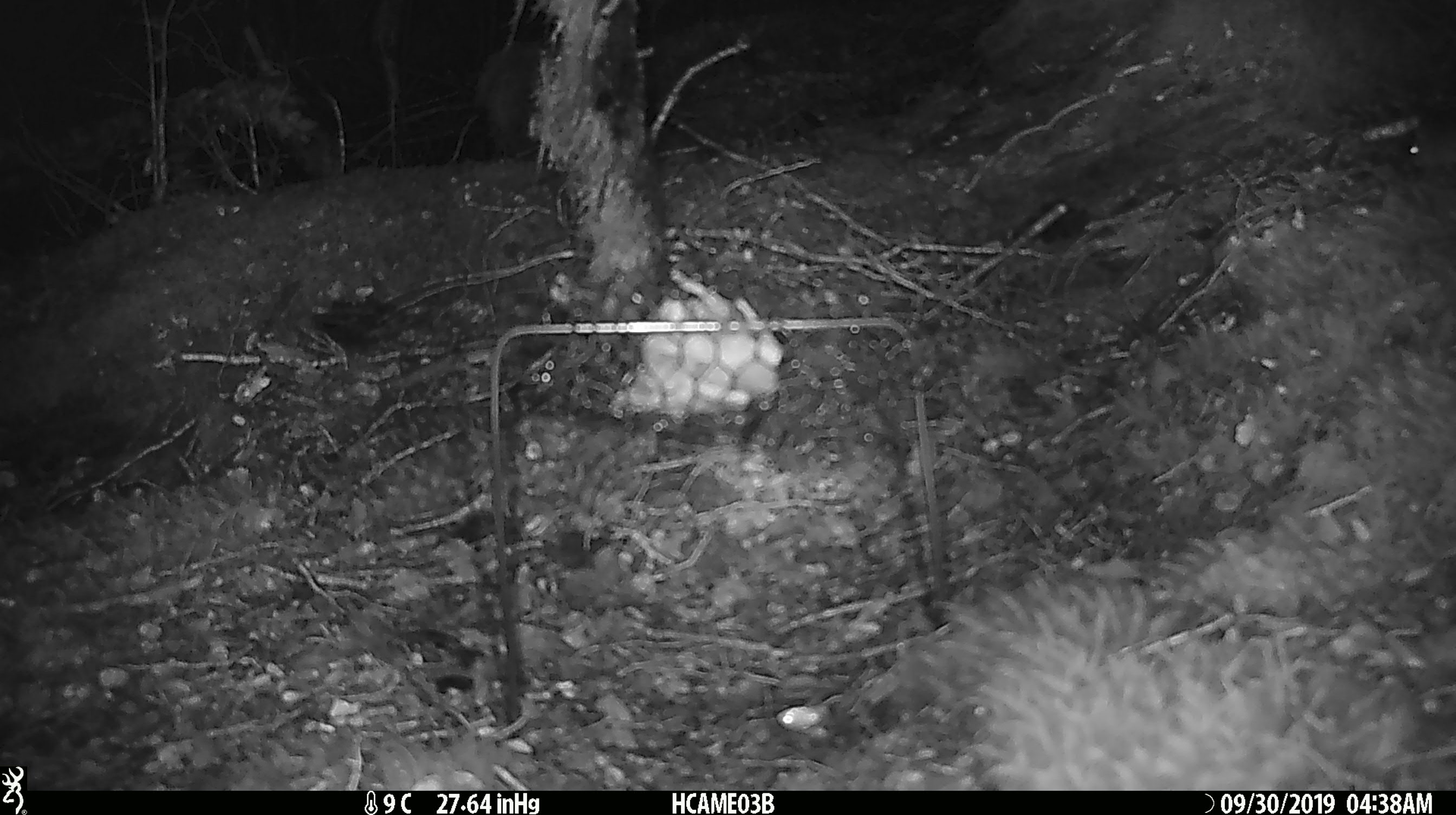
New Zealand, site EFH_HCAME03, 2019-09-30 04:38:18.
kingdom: Animalia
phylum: Chordata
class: Mammalia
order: Rodentia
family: Muridae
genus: Mus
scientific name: Mus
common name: mouse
Mouse (Mus).